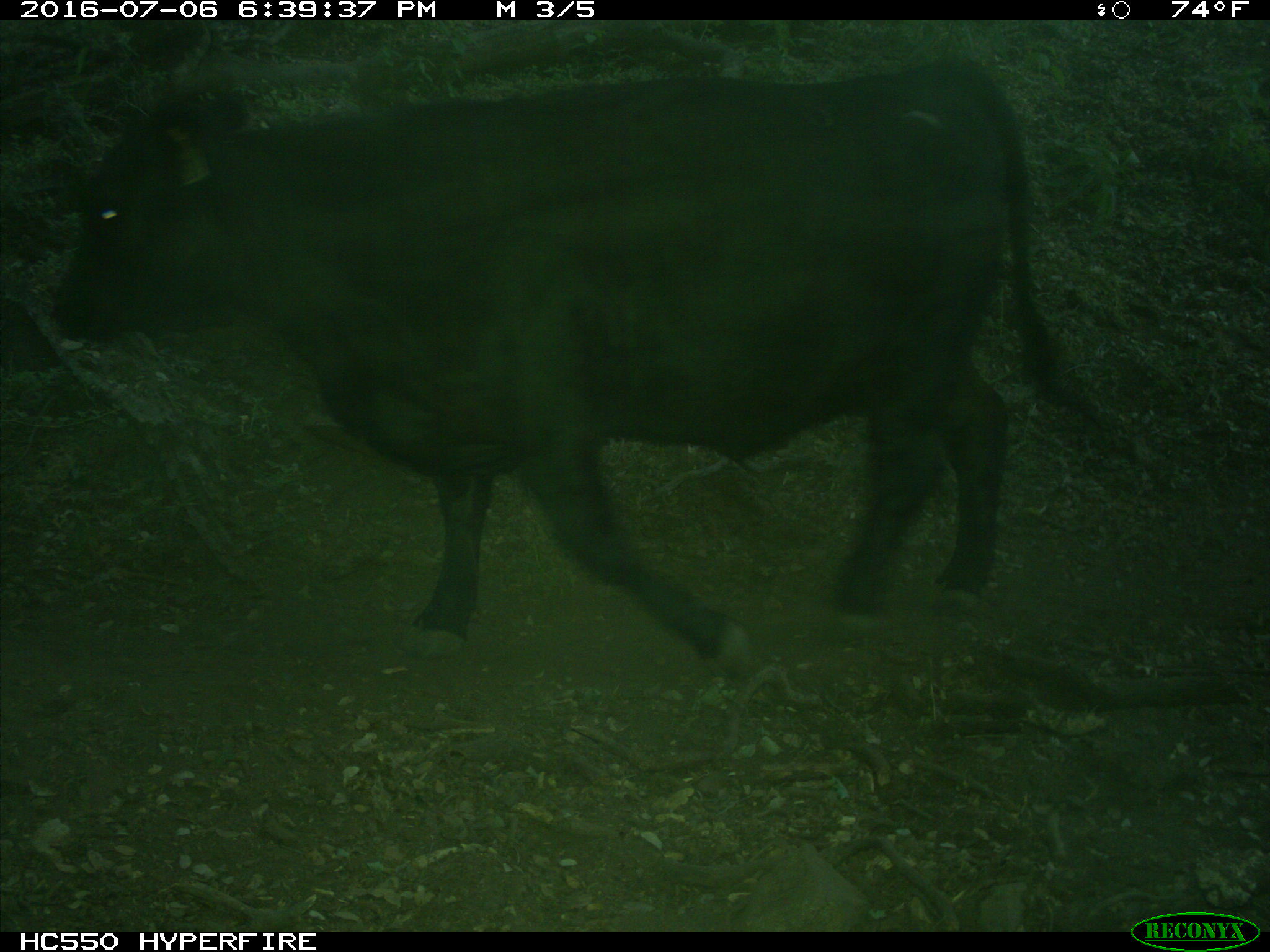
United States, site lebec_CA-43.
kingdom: Animalia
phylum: Chordata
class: Mammalia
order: Artiodactyla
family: Bovidae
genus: Bos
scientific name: Bos taurus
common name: domestic cow